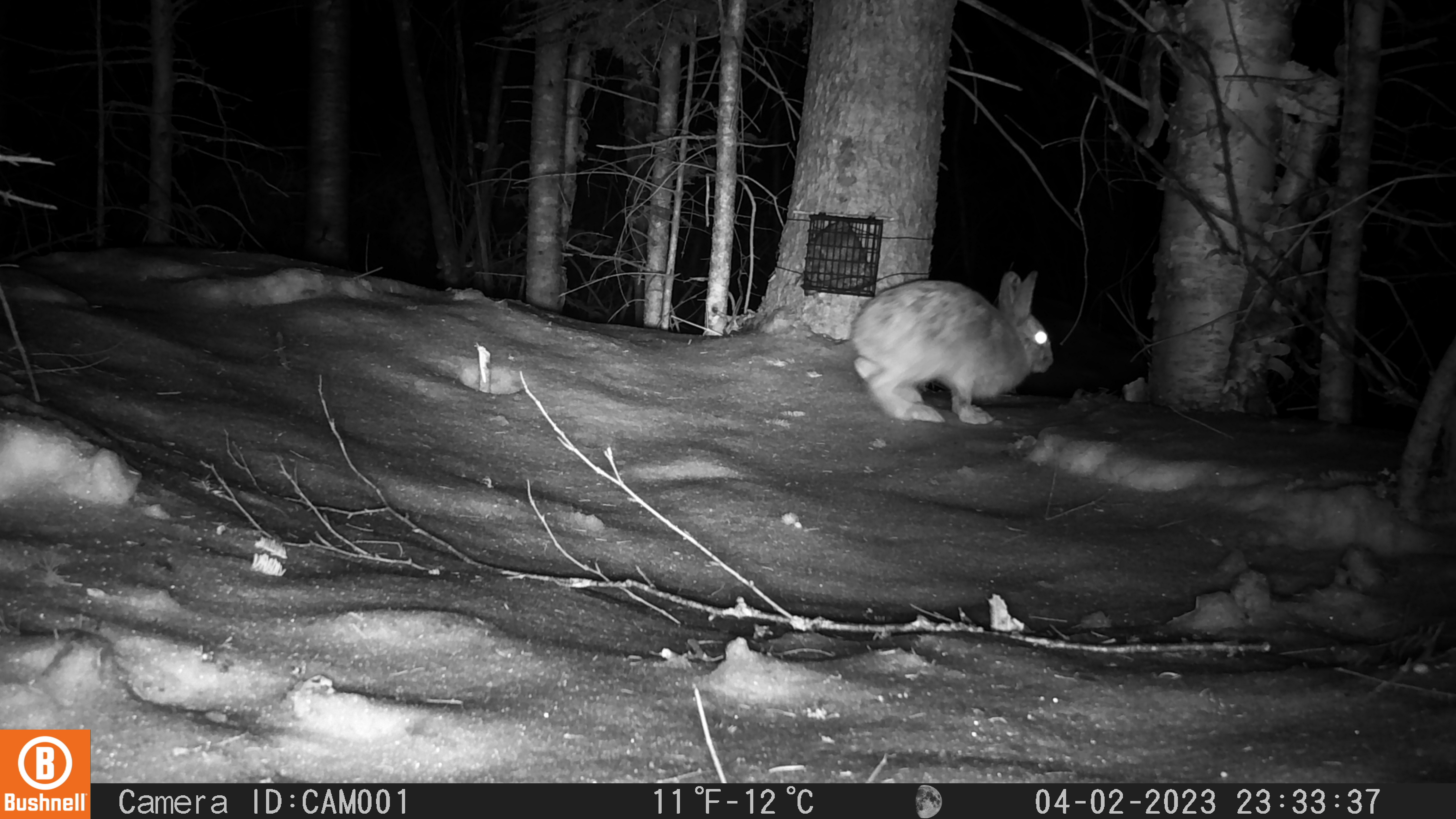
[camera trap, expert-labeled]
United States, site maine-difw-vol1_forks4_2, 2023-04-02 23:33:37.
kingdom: Animalia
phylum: Chordata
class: Mammalia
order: Lagomorpha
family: Leporidae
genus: Lepus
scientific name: Lepus americanus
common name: snowshoe hare